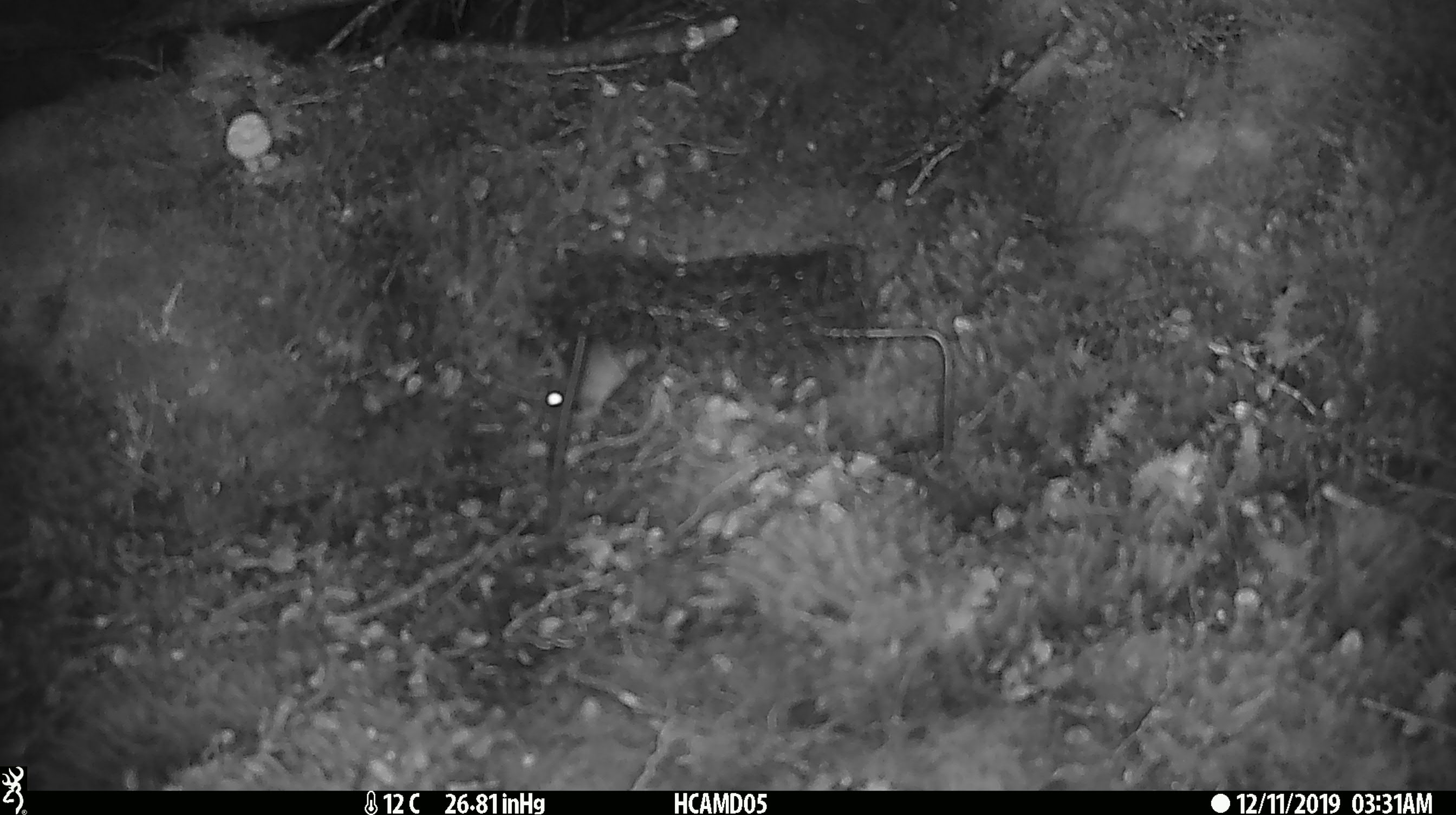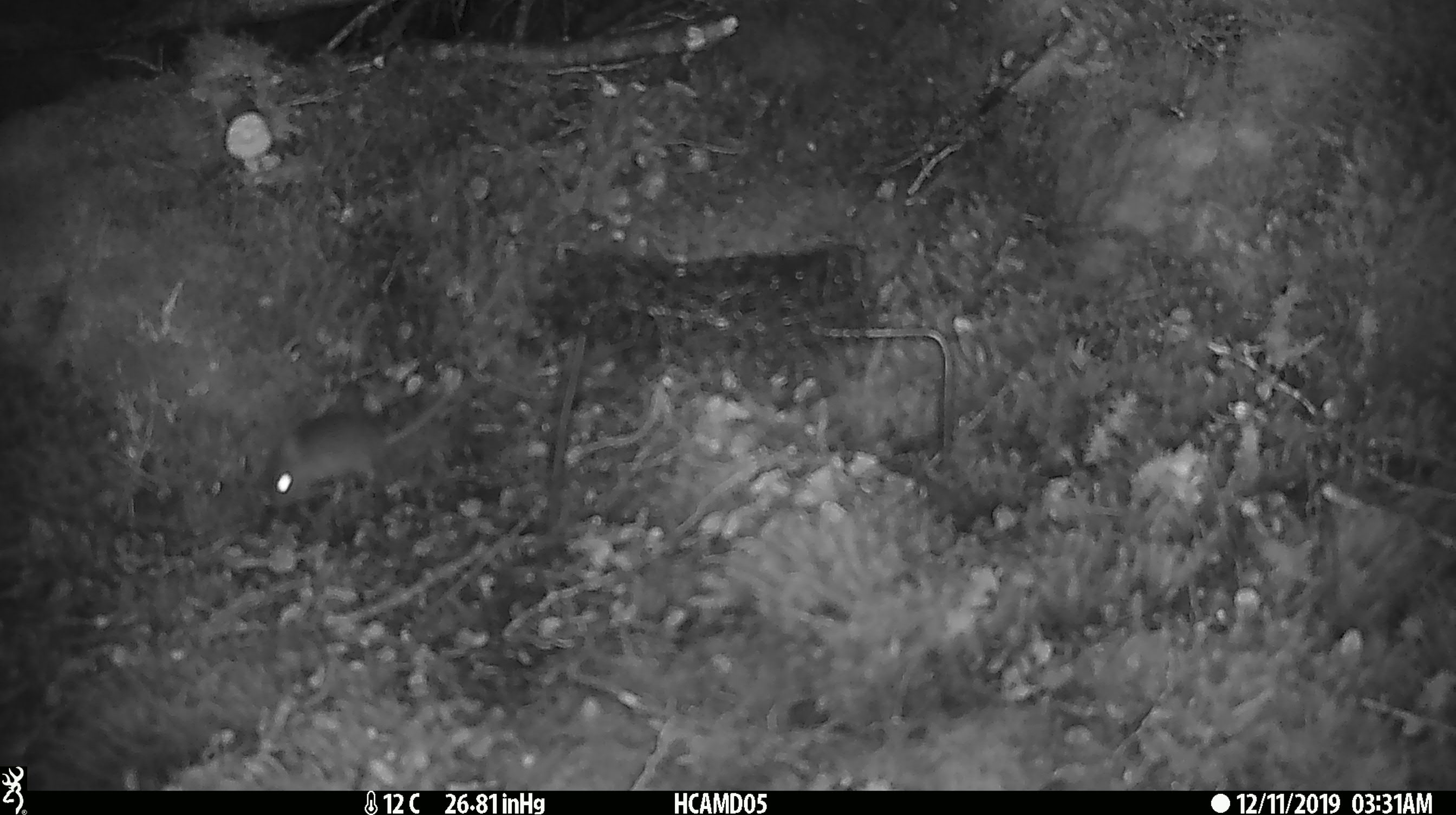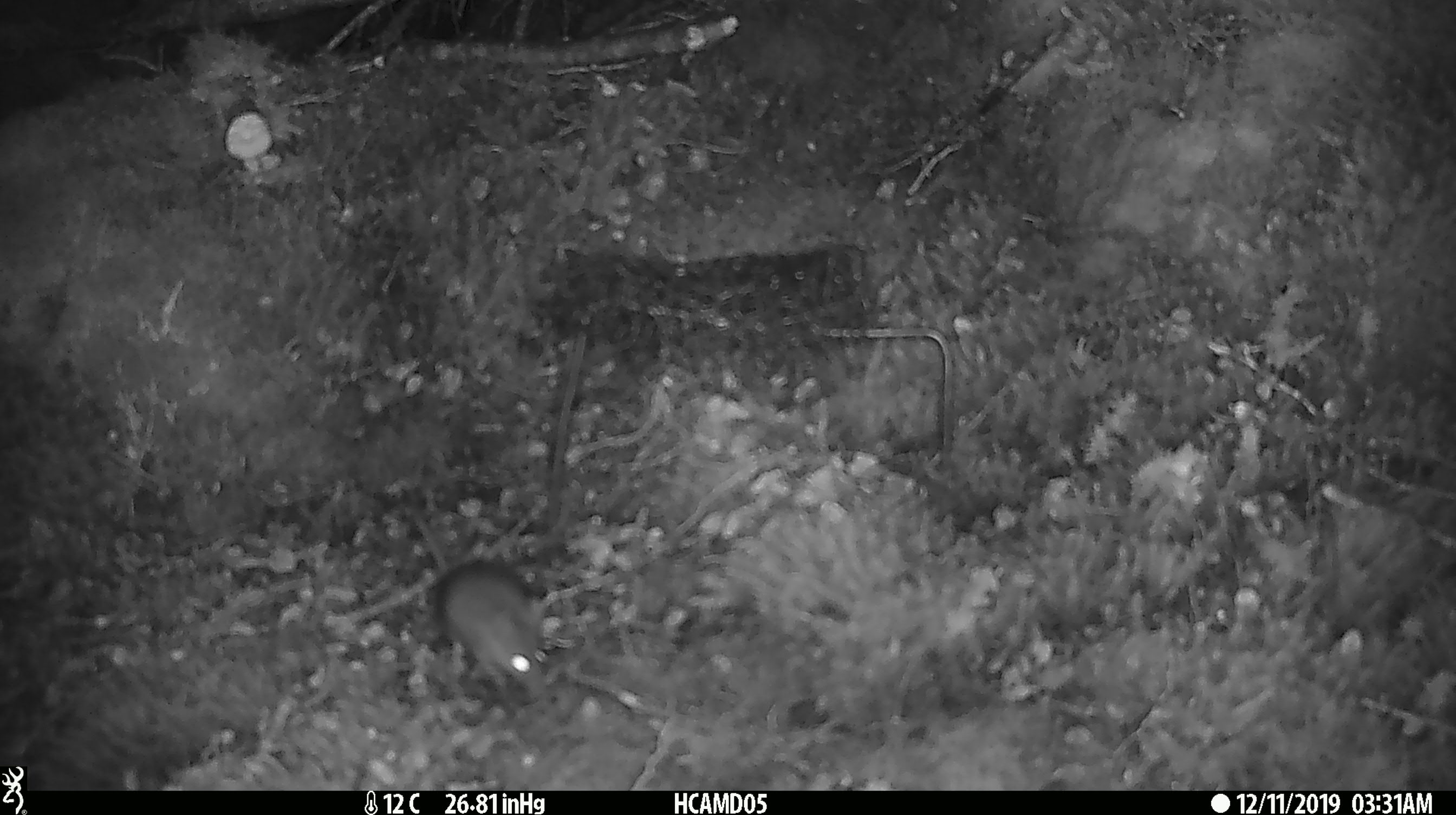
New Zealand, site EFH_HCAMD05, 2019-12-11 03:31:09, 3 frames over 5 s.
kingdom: Animalia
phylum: Chordata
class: Mammalia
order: Rodentia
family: Muridae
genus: Mus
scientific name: Mus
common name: mouse